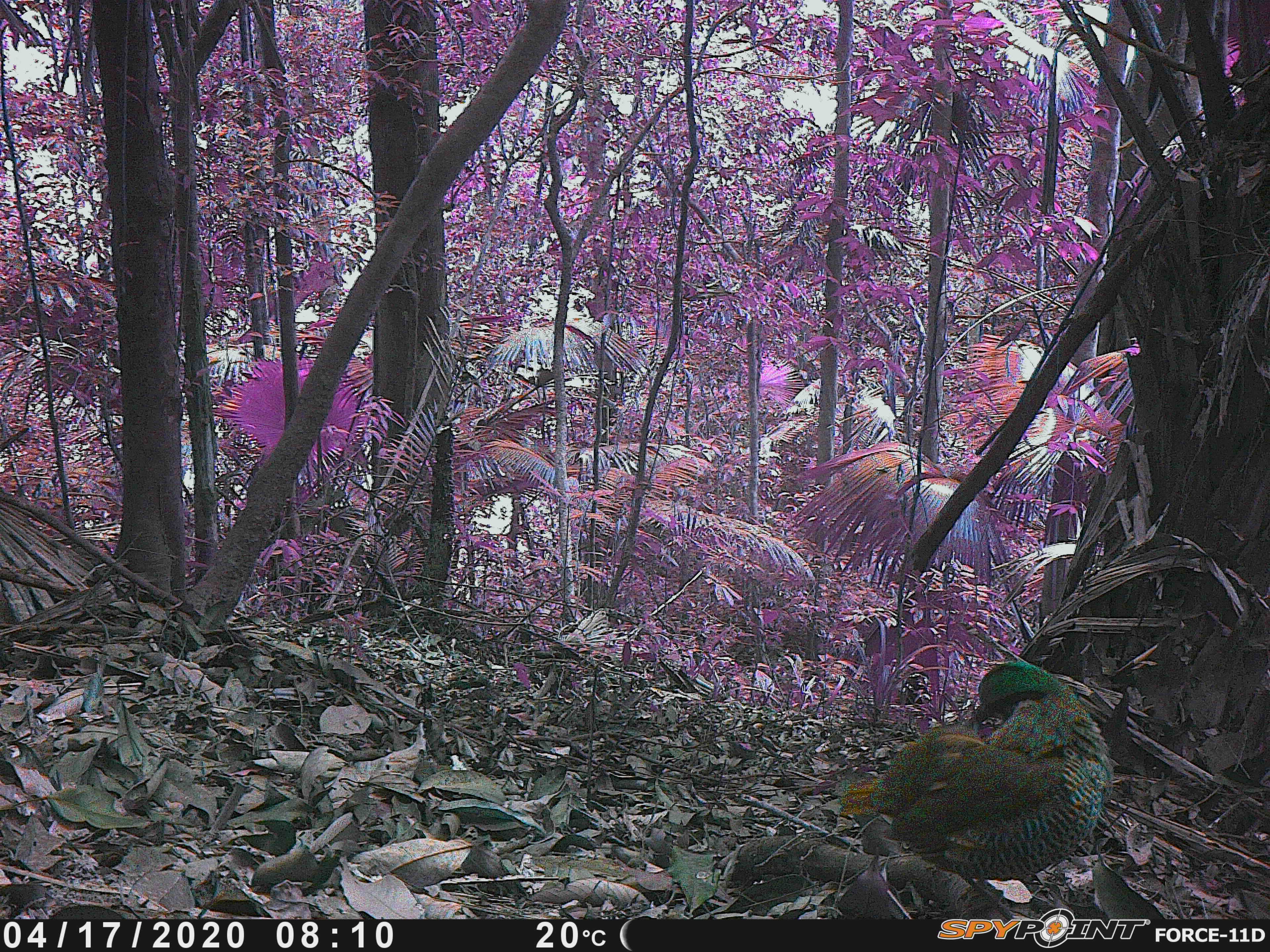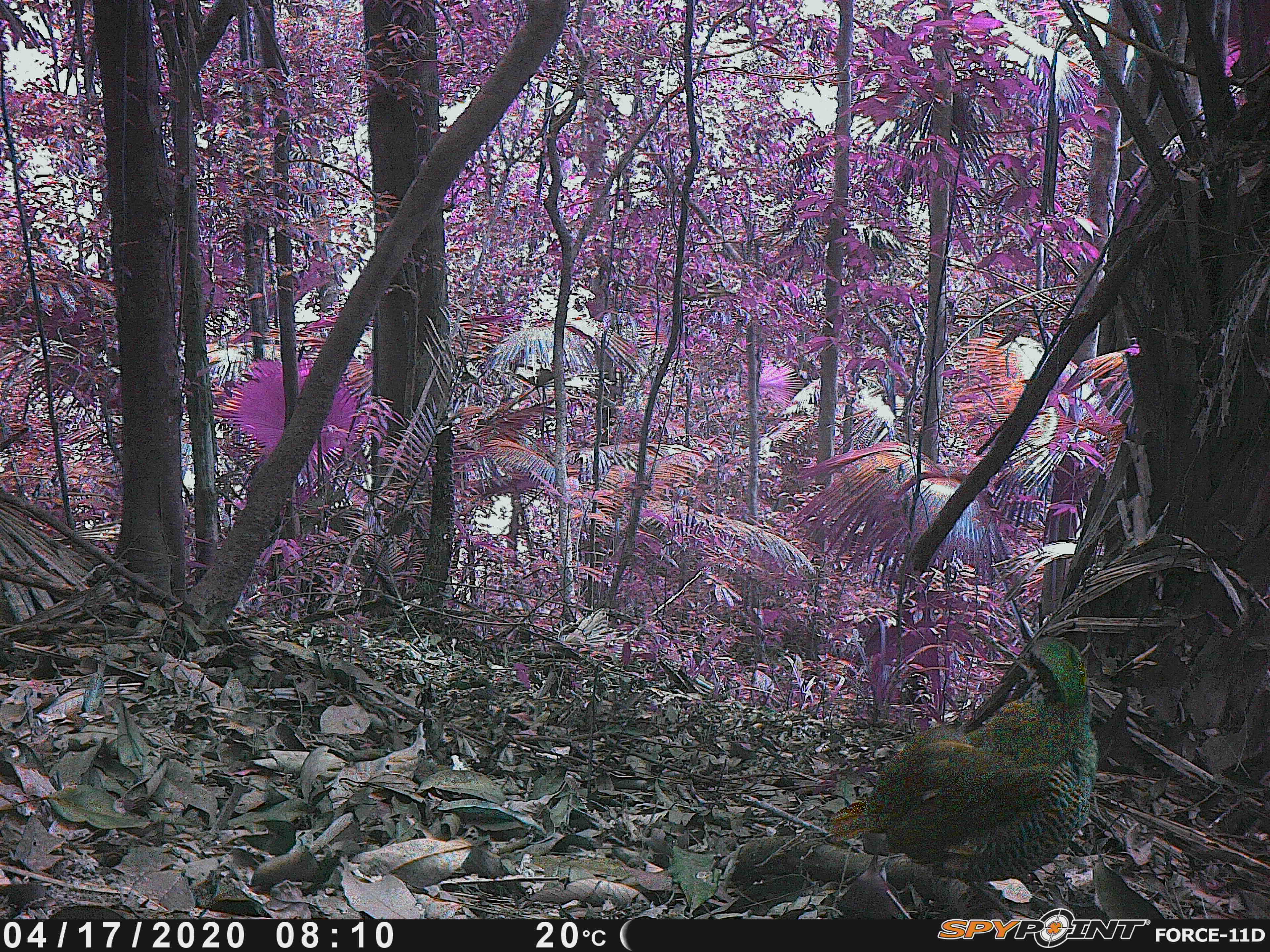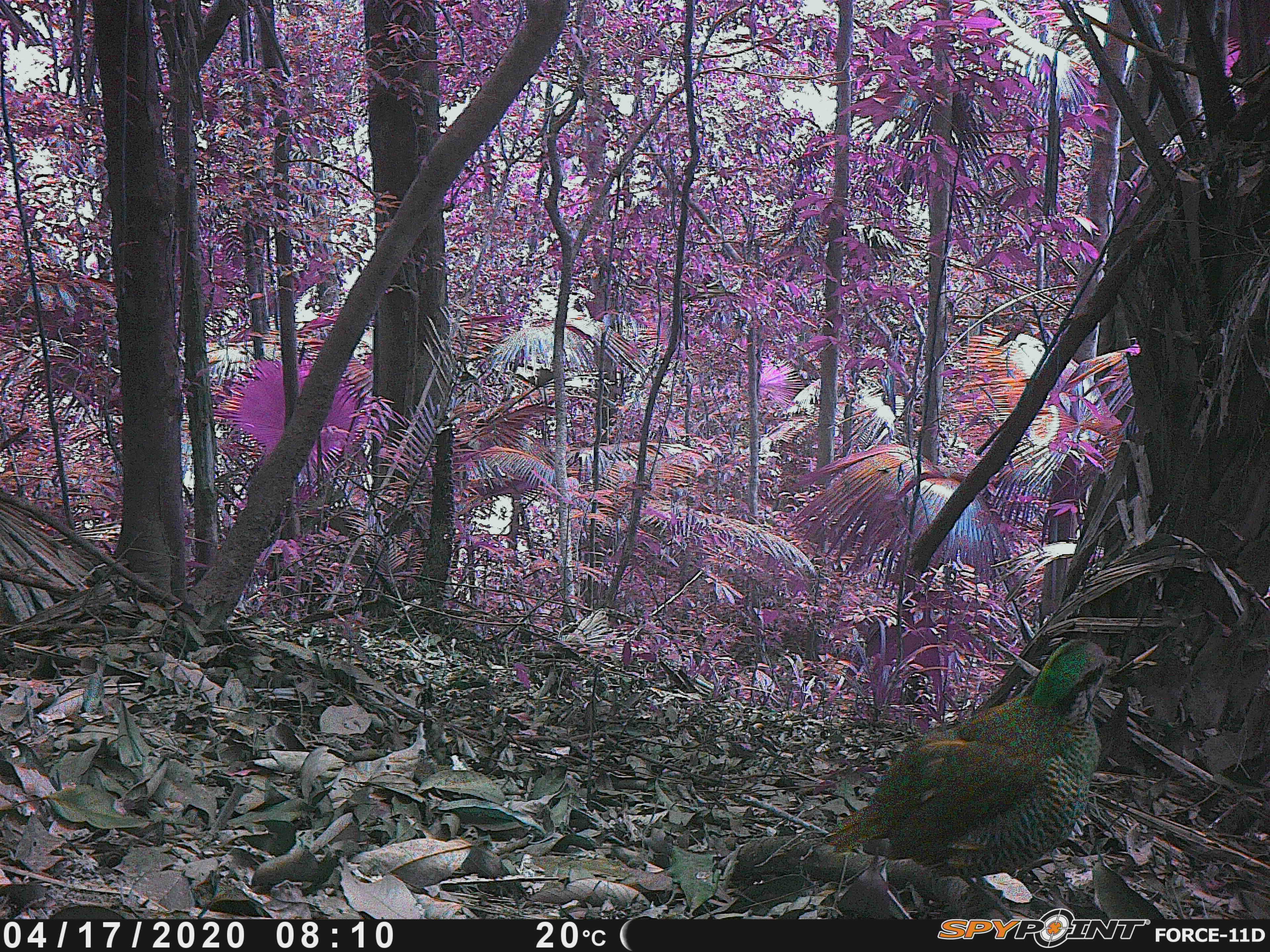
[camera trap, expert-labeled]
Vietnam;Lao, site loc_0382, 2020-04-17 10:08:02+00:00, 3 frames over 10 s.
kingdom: Animalia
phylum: Chordata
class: Aves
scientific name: Aves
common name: bird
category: unidentified bird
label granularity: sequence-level